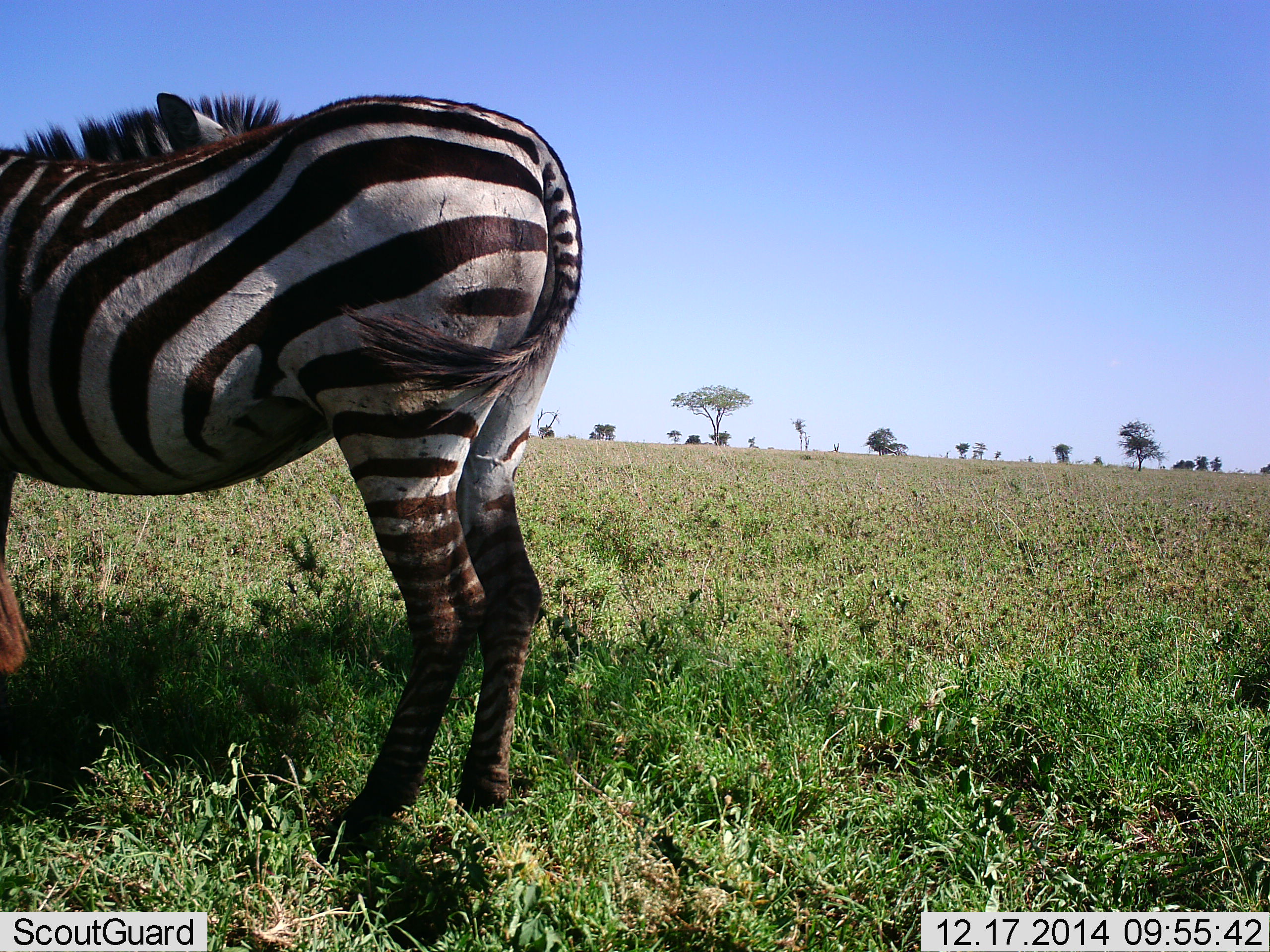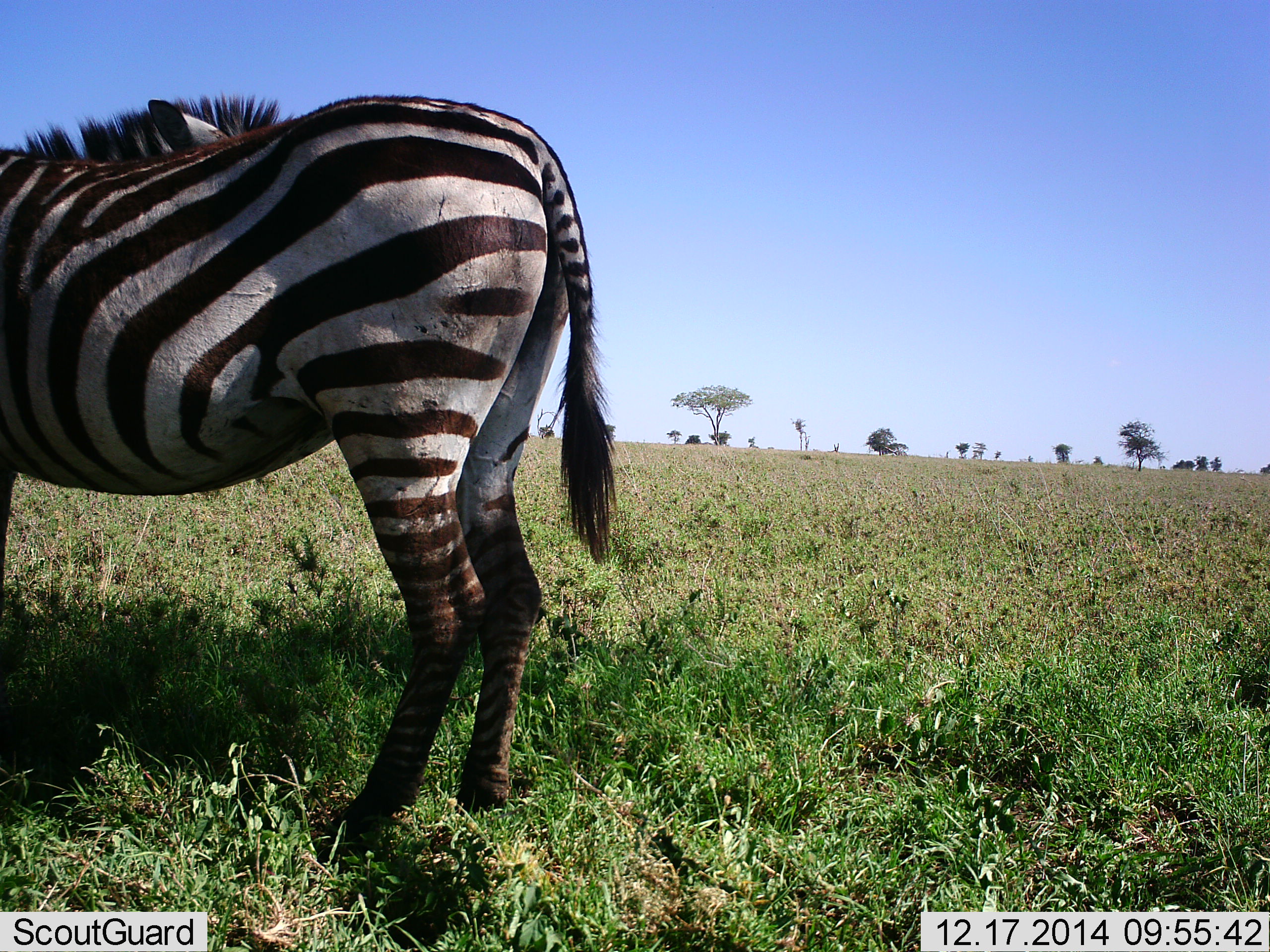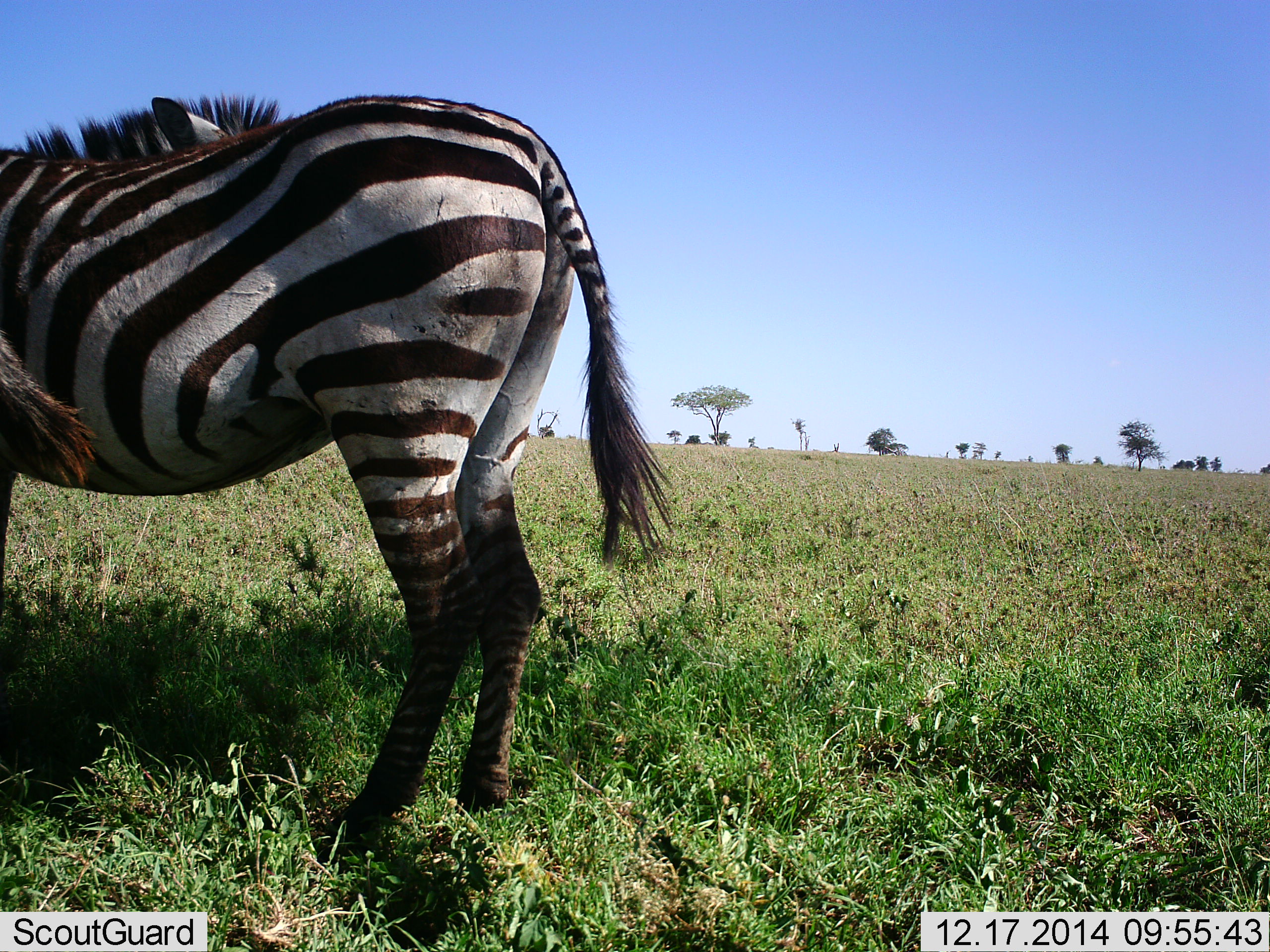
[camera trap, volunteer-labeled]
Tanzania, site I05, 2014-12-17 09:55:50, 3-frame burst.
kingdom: Animalia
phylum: Chordata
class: Mammalia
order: Perissodactyla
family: Equidae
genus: Equus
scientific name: Equus quagga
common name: plains zebra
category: zebra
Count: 1.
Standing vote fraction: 90%.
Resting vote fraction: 0%.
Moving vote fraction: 0%.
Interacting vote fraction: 0%.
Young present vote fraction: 0%.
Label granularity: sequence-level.